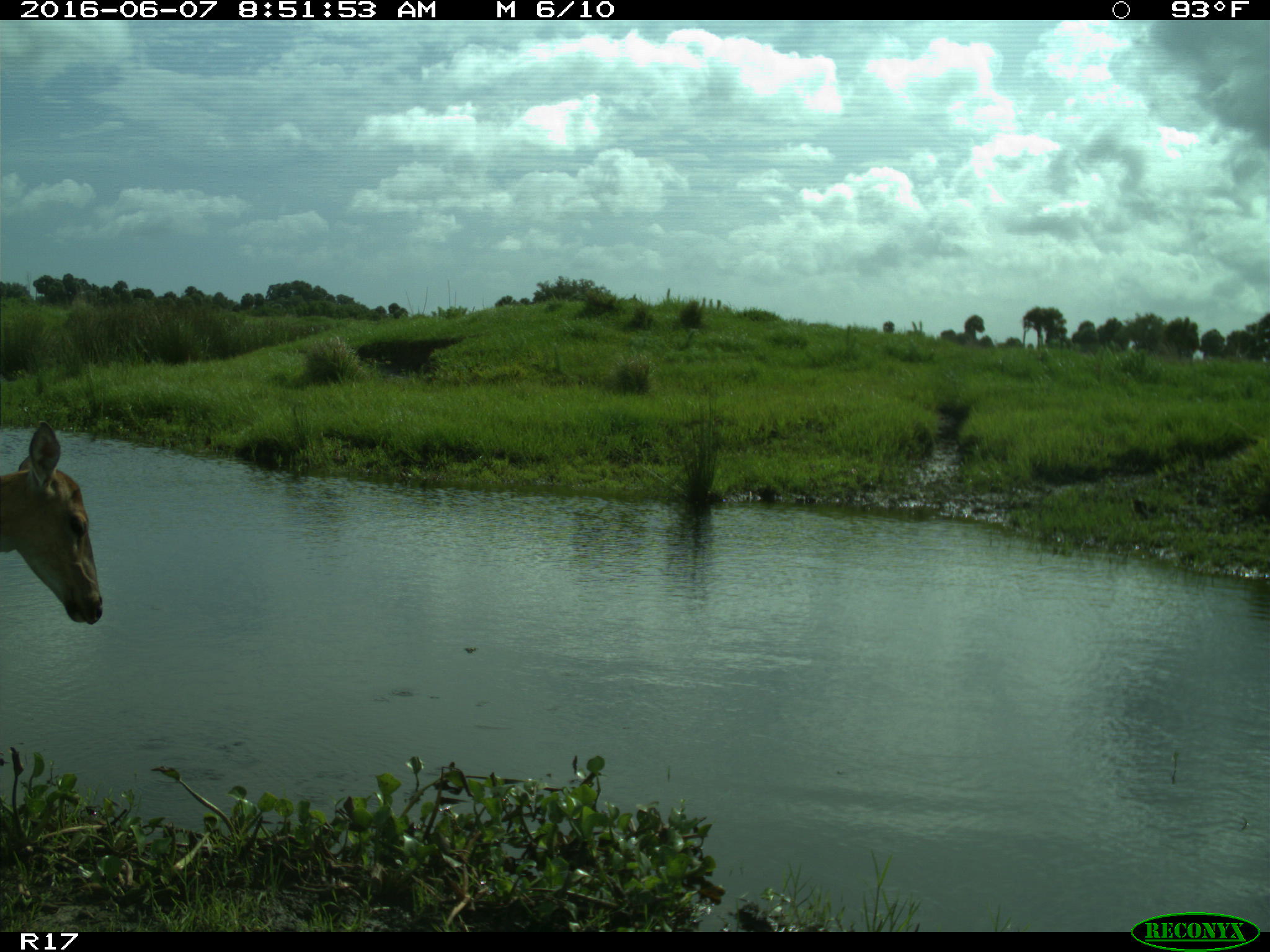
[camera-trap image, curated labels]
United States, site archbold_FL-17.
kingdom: Animalia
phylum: Chordata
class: Mammalia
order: Artiodactyla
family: Cervidae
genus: Odocoileus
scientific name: Odocoileus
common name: deer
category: unidentified deer